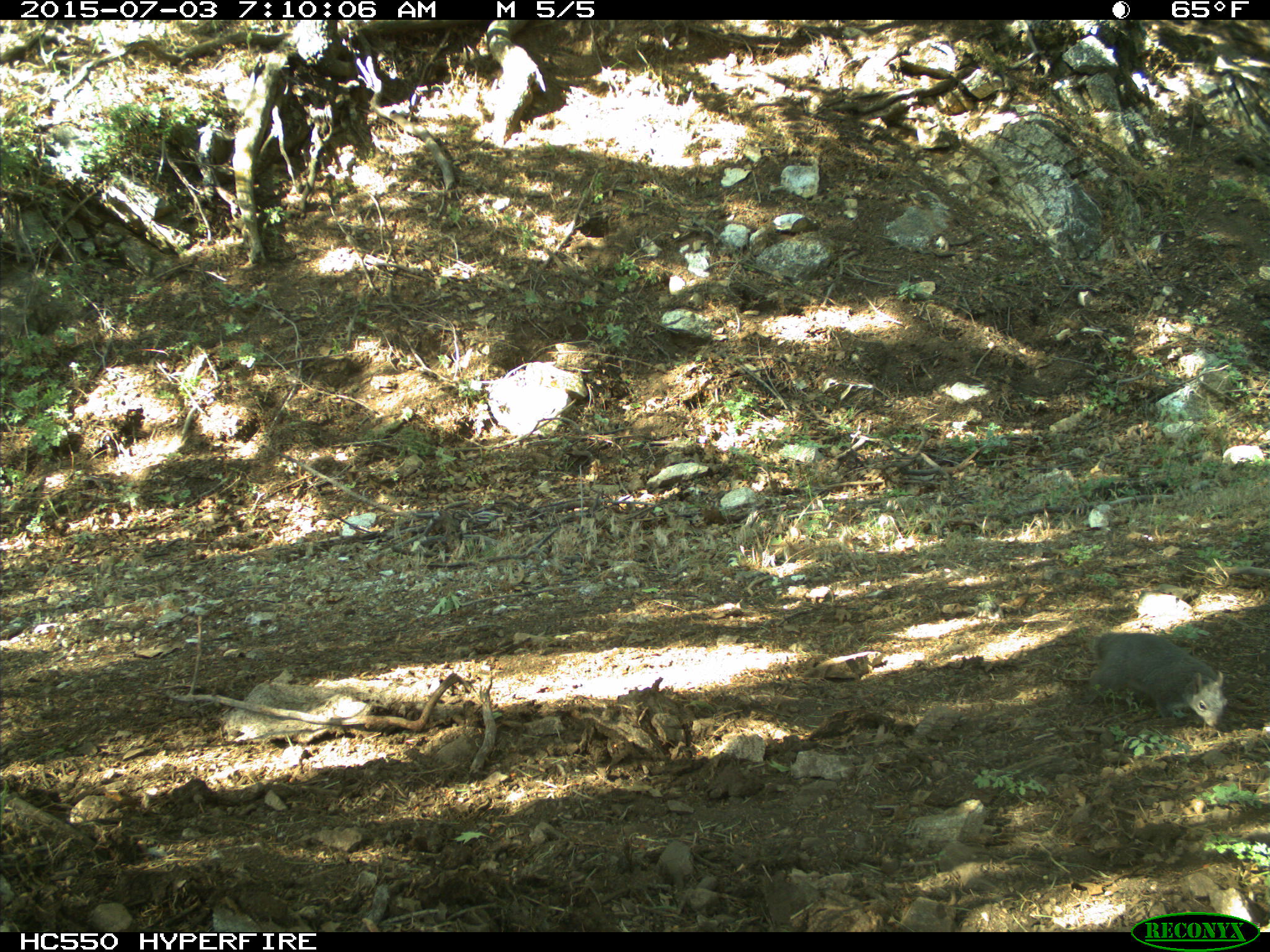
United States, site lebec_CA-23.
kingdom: Animalia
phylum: Chordata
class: Mammalia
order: Rodentia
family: Sciuridae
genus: Sciurus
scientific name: Sciurus carolinensis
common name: eastern gray squirrel